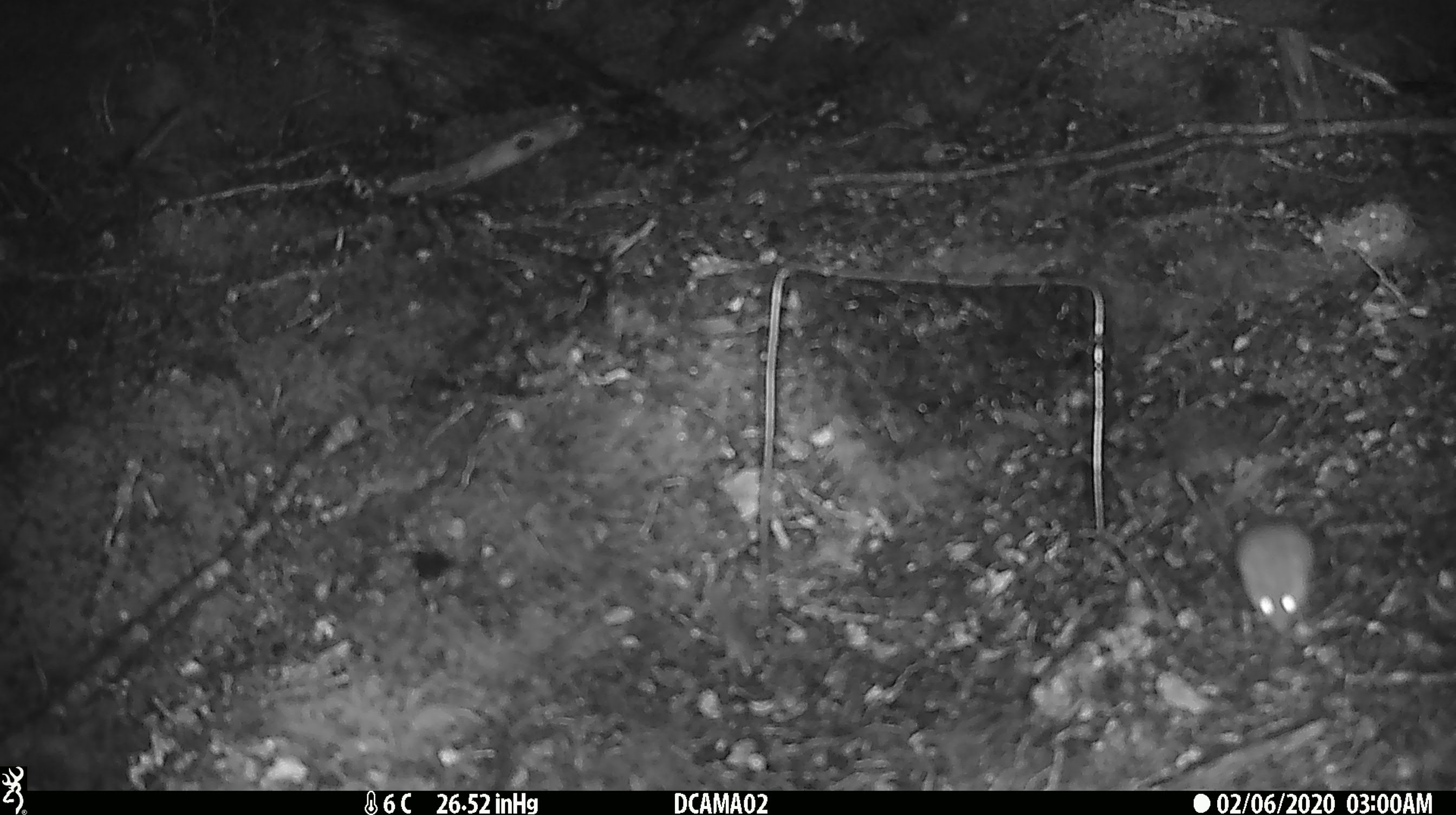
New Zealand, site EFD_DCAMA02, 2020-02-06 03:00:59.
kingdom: Animalia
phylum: Chordata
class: Mammalia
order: Rodentia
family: Muridae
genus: Mus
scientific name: Mus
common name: mouse